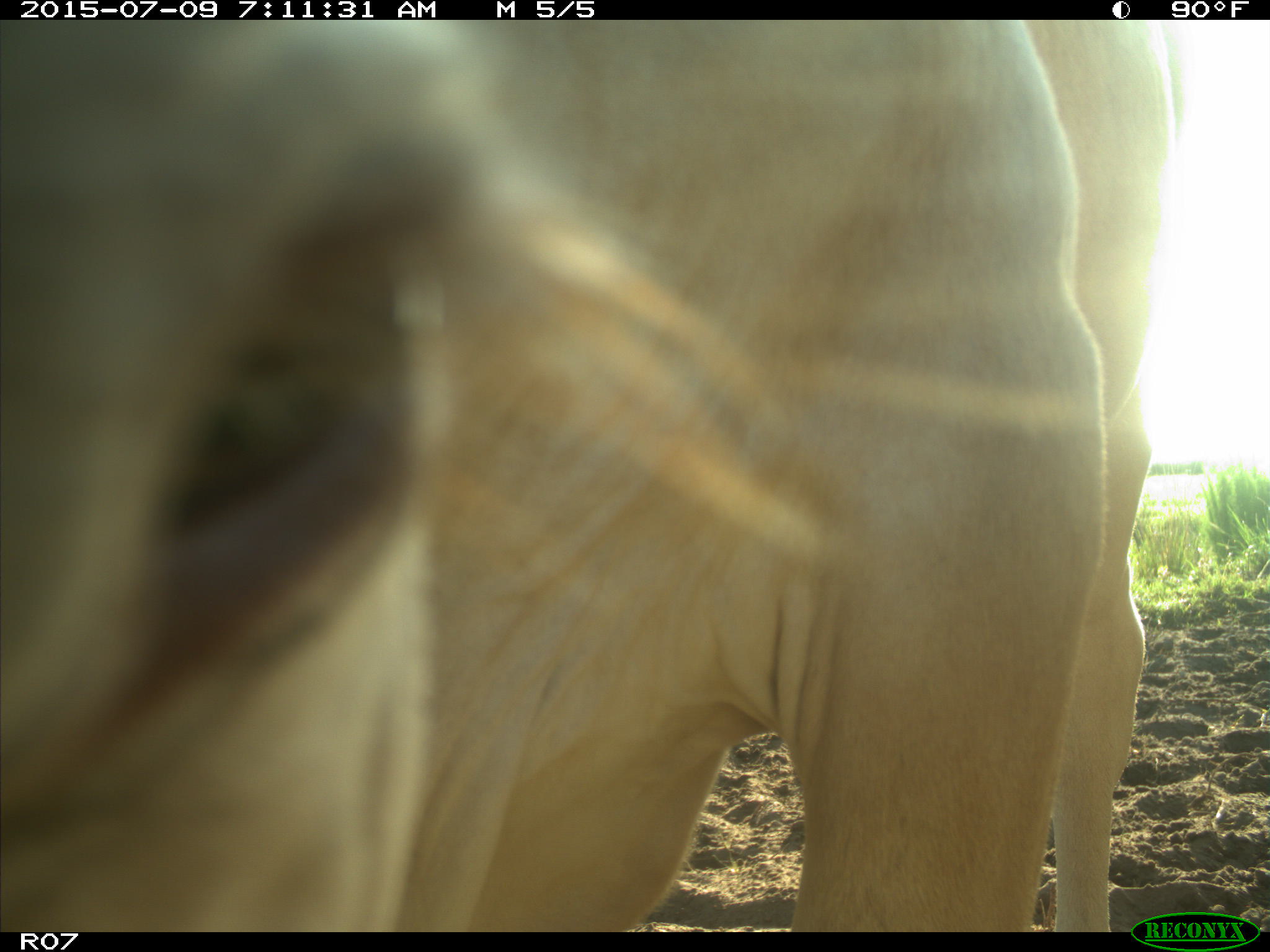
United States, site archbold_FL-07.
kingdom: Animalia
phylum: Chordata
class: Mammalia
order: Artiodactyla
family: Bovidae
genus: Bos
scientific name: Bos taurus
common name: domestic cow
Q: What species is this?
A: Bos taurus (domestic cow).